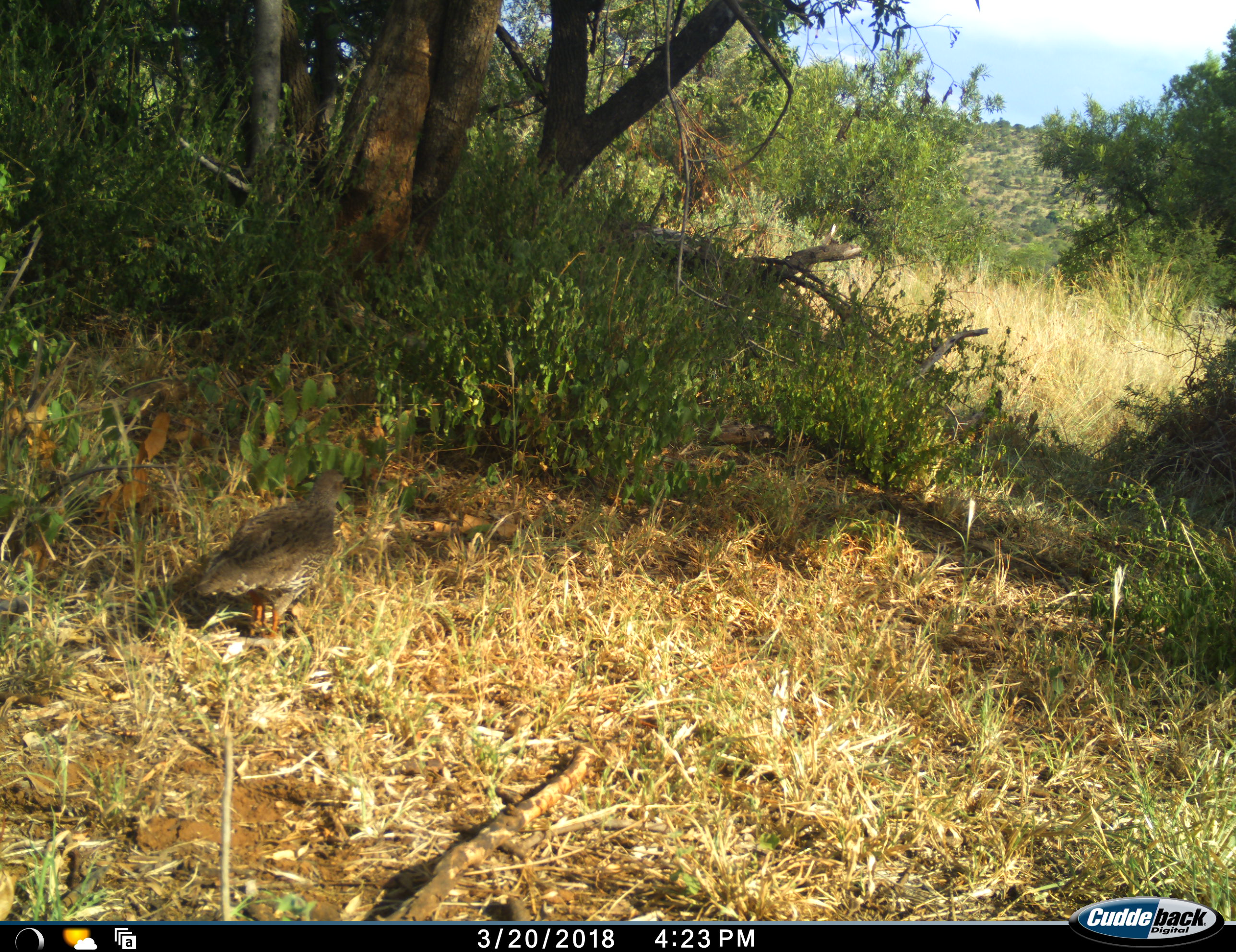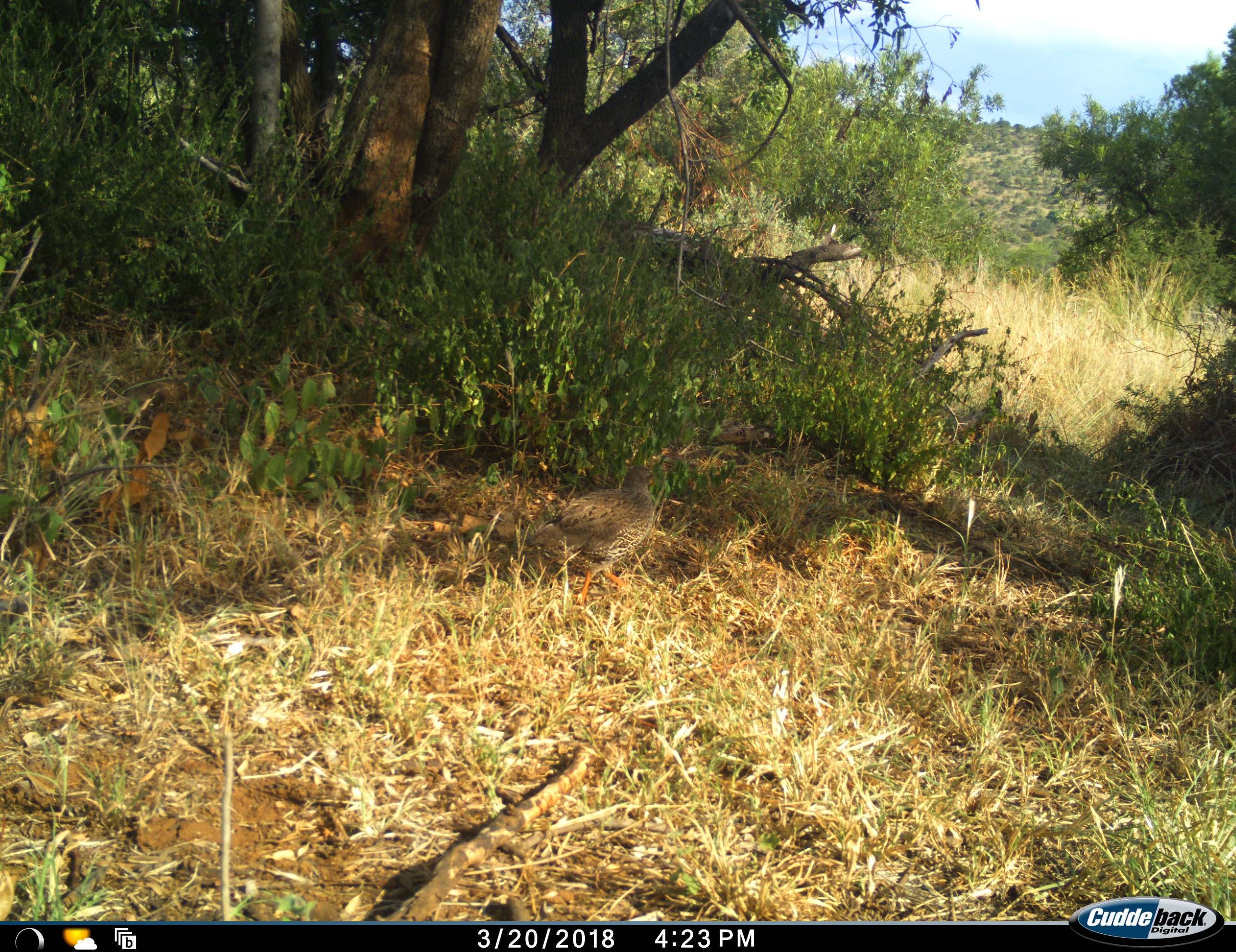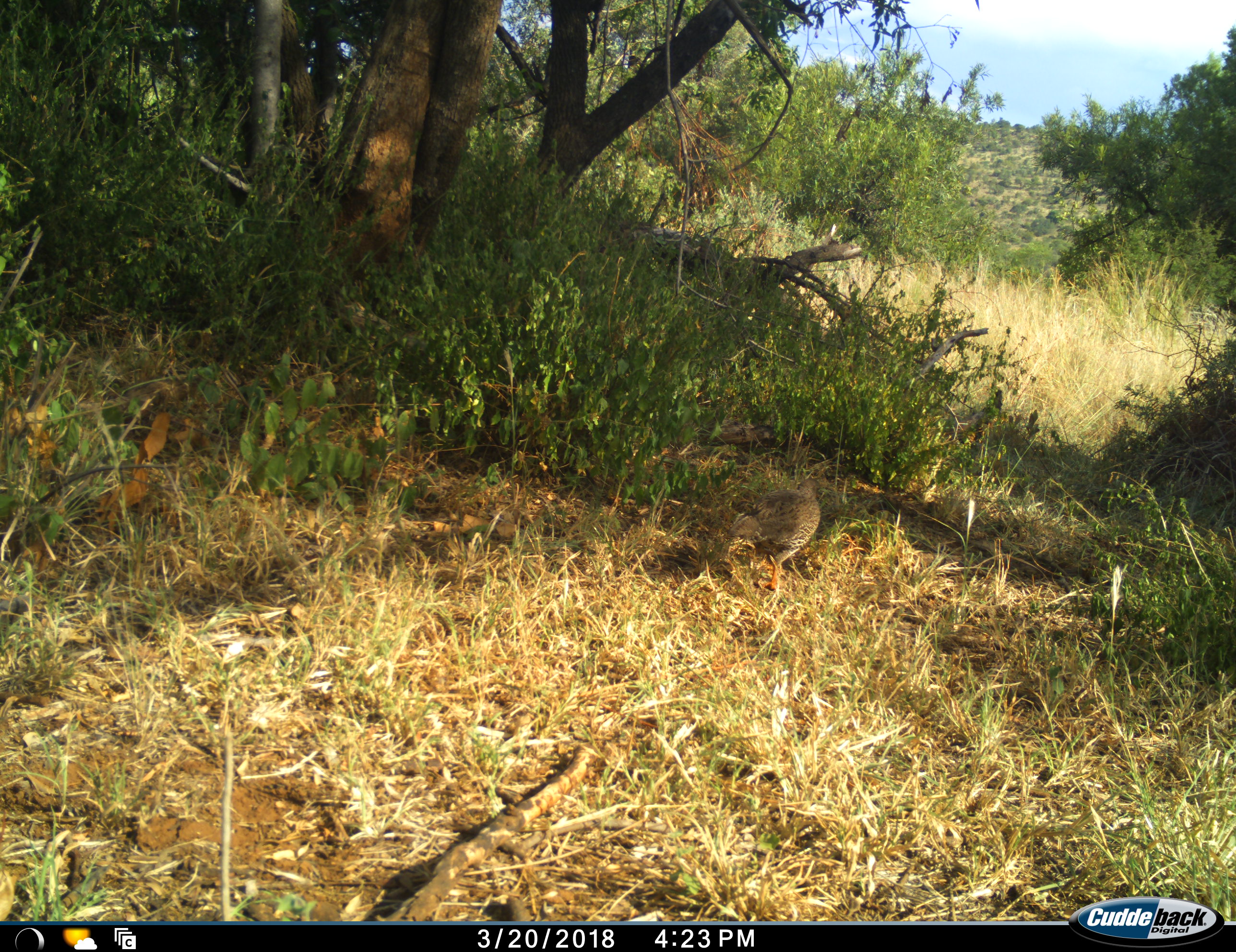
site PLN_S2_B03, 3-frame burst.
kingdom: Animalia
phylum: Chordata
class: Aves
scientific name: Aves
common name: bird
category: birdother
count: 1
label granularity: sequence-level